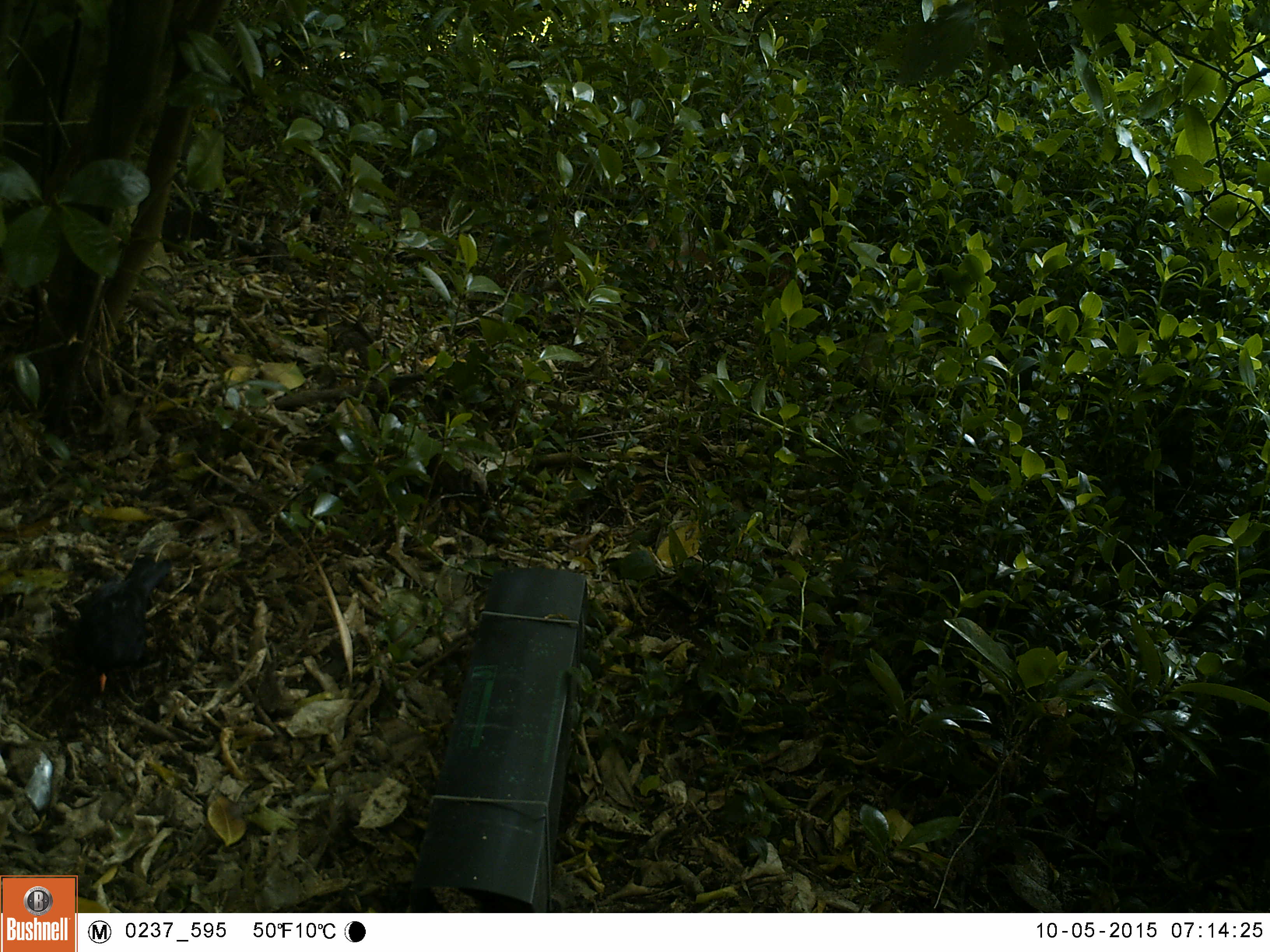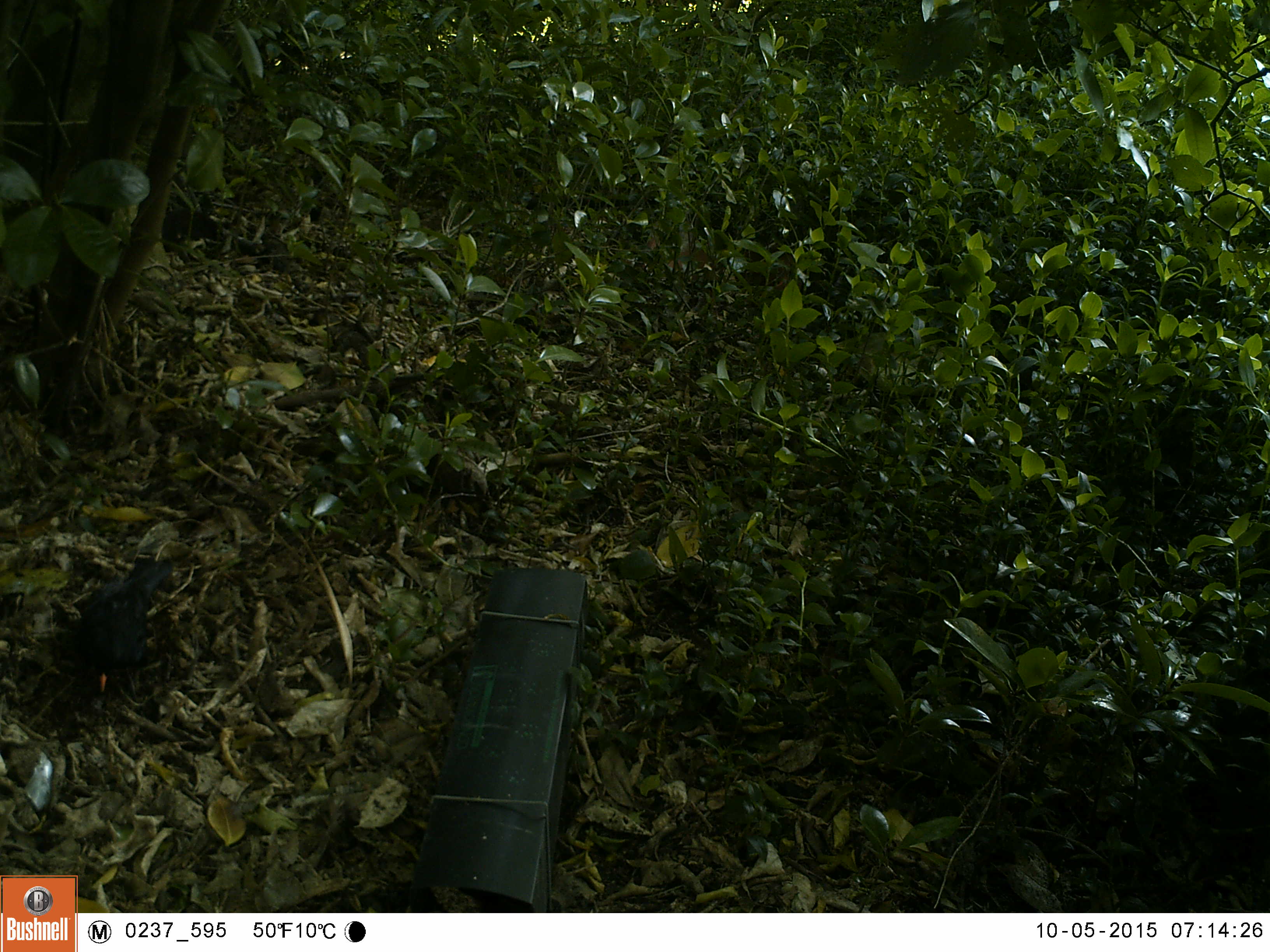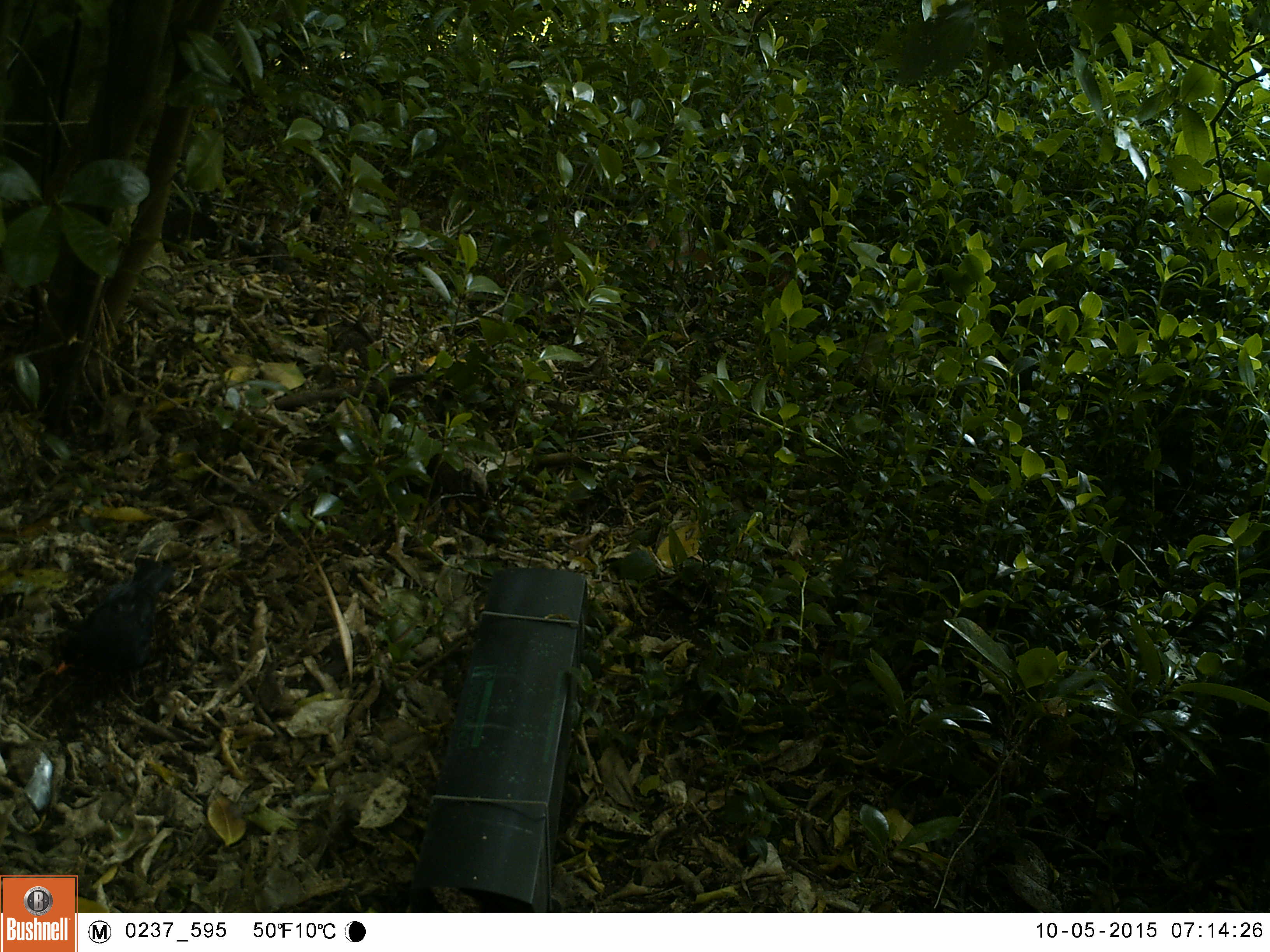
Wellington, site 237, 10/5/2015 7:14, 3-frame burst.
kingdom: Animalia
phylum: Chordata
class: Aves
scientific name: Aves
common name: bird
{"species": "bird (Aves)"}